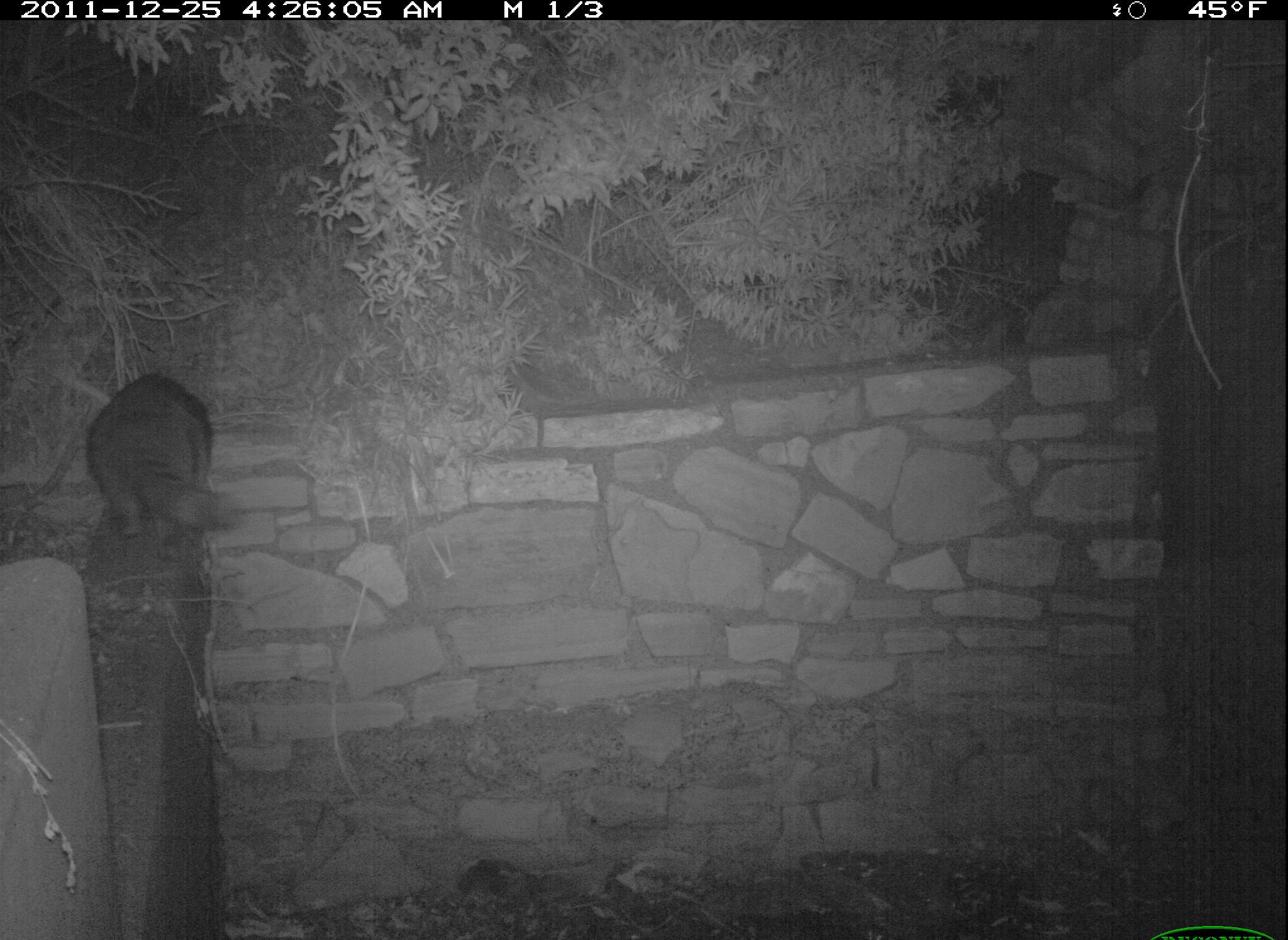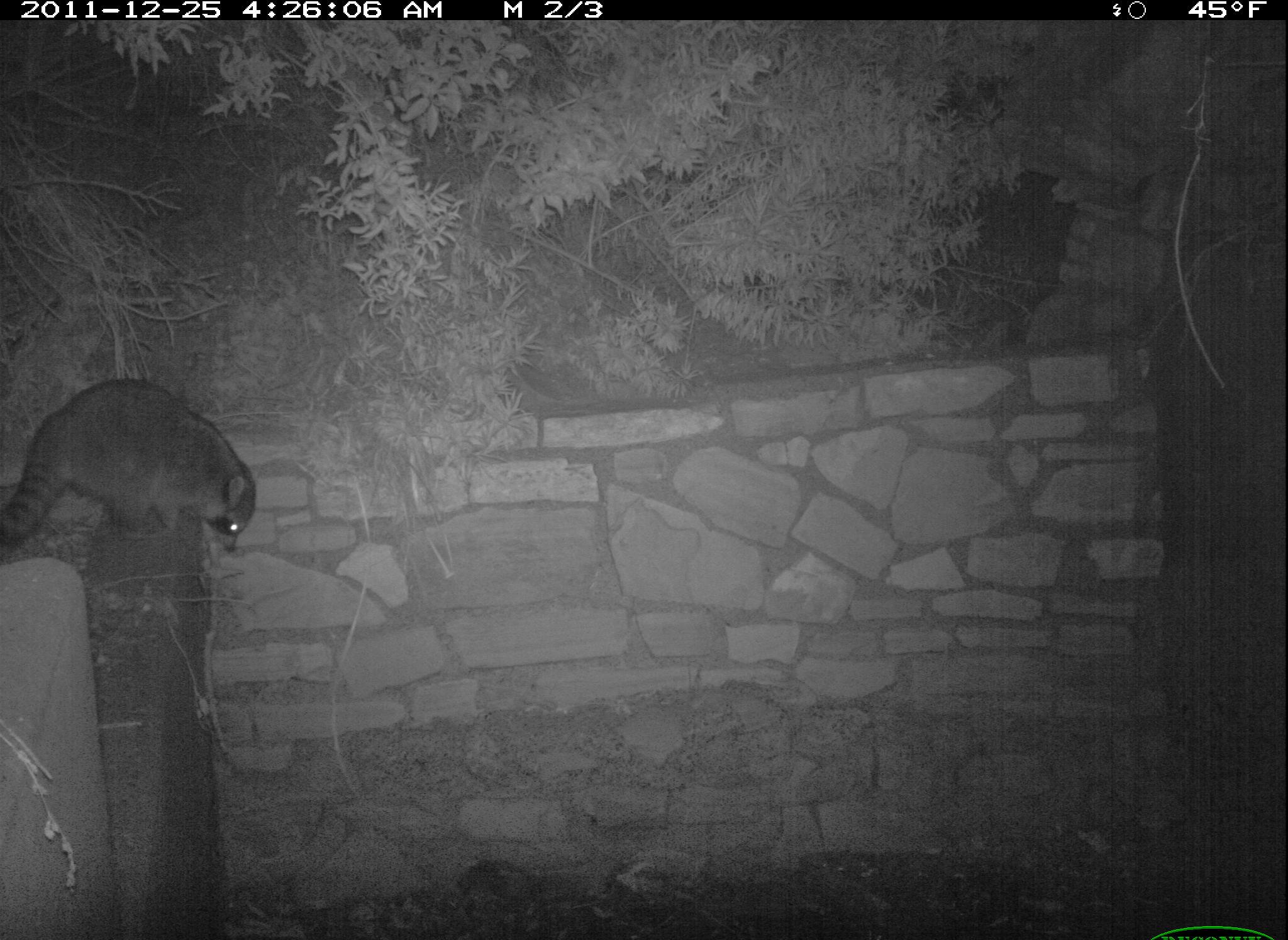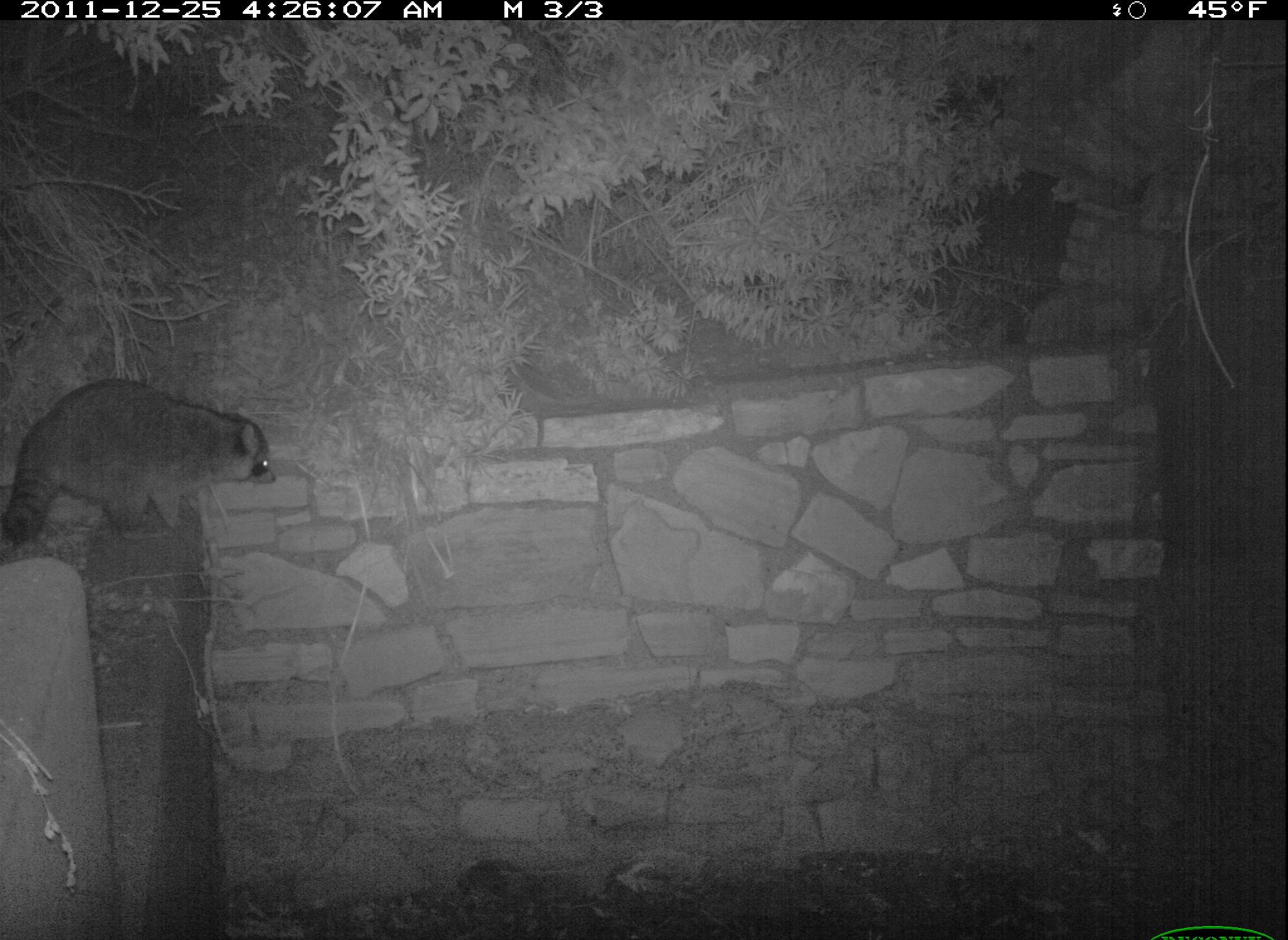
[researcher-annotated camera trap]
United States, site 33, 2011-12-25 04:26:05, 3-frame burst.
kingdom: Animalia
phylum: Chordata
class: Mammalia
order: Carnivora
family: Procyonidae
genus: Procyon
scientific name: Procyon lotor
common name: raccoon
Raccoon (Procyon lotor).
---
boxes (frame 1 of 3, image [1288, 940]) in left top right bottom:
raccoon: 77 370 248 556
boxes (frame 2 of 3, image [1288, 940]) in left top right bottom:
raccoon: 3 359 264 575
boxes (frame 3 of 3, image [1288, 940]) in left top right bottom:
raccoon: 5 372 285 556